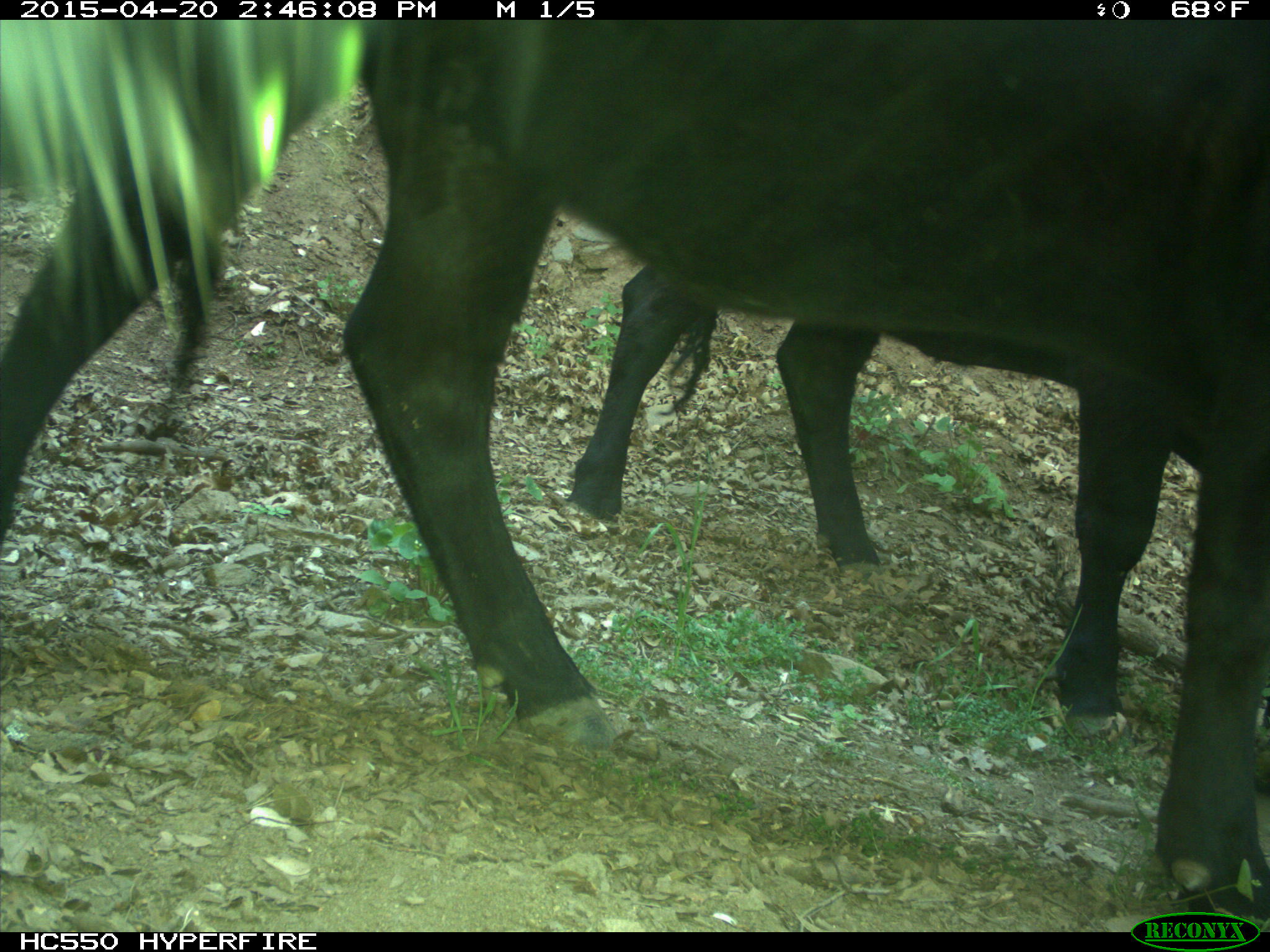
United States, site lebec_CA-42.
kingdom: Animalia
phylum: Chordata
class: Mammalia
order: Artiodactyla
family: Bovidae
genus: Bos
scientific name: Bos taurus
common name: domestic cow